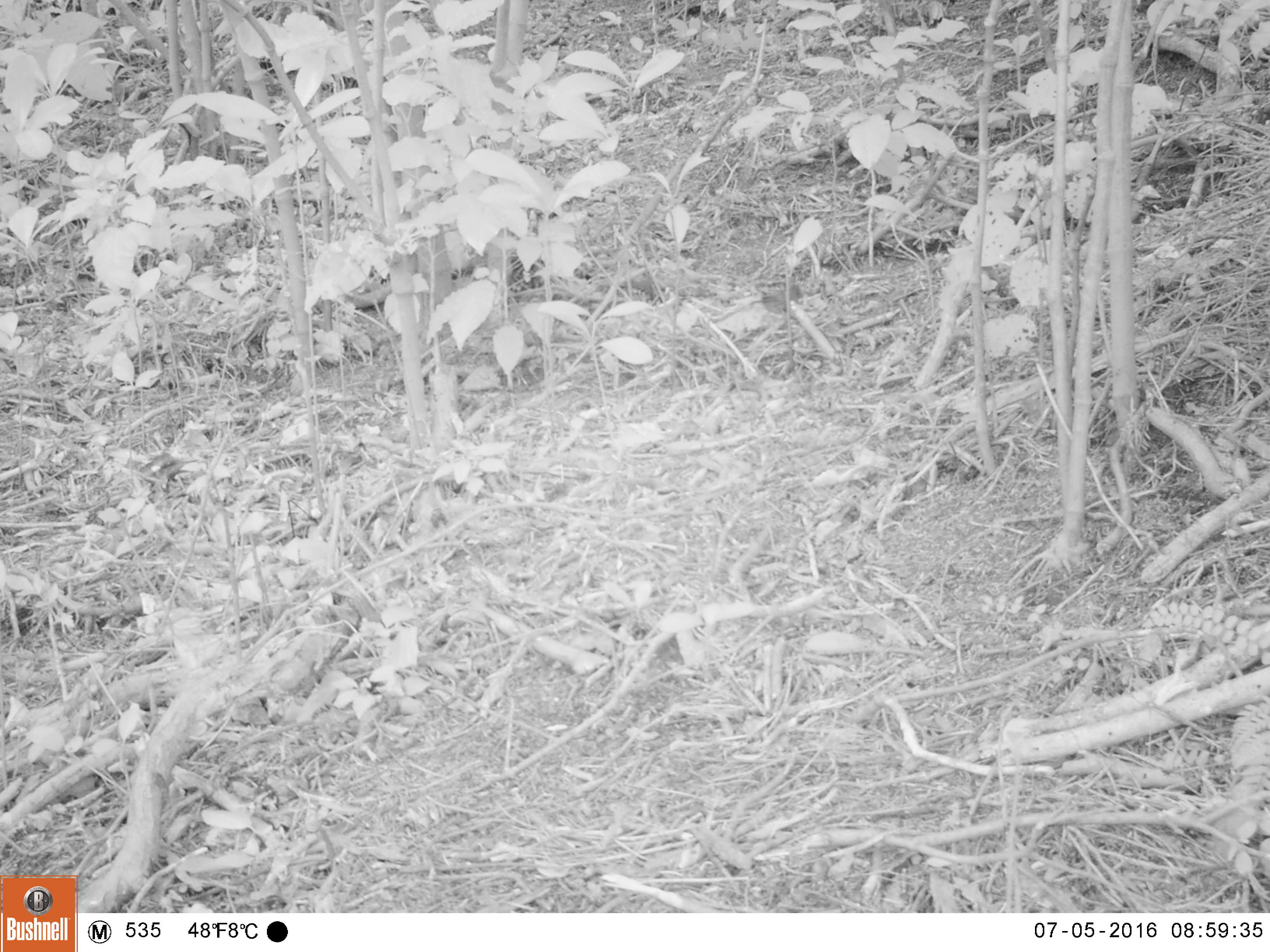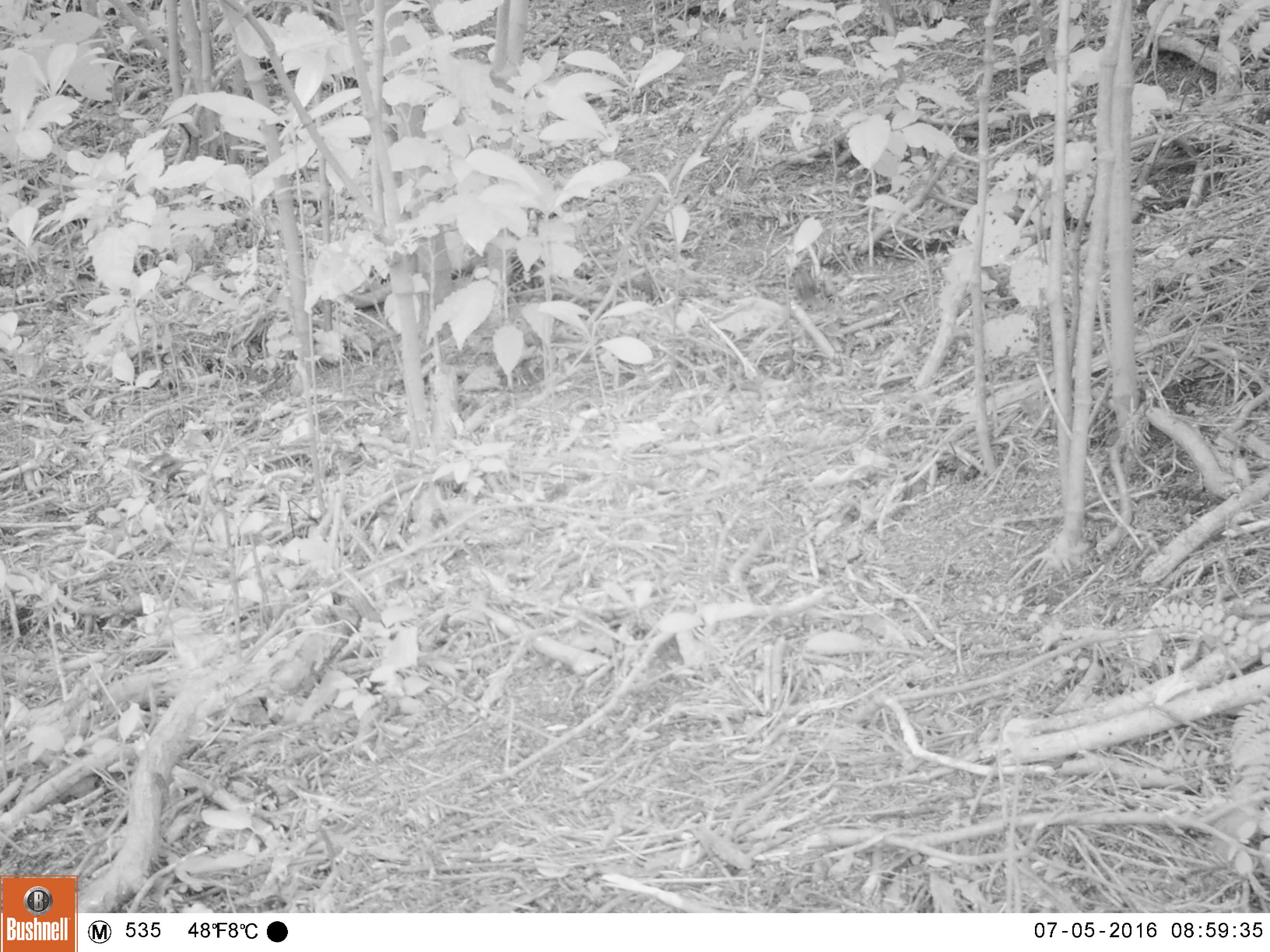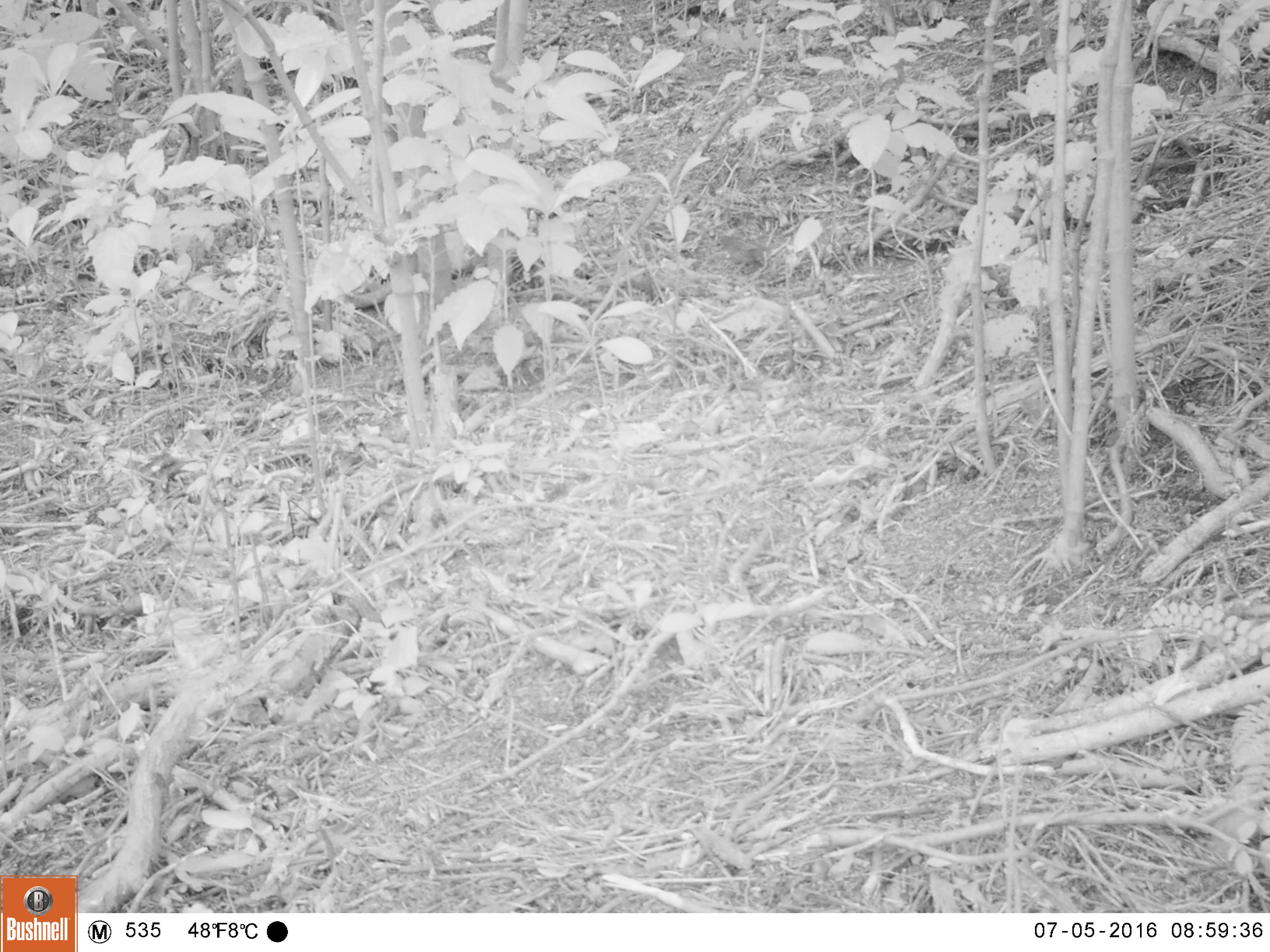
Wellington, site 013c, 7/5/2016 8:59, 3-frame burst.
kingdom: Animalia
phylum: Chordata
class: Aves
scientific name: Aves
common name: bird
Bird (Aves).